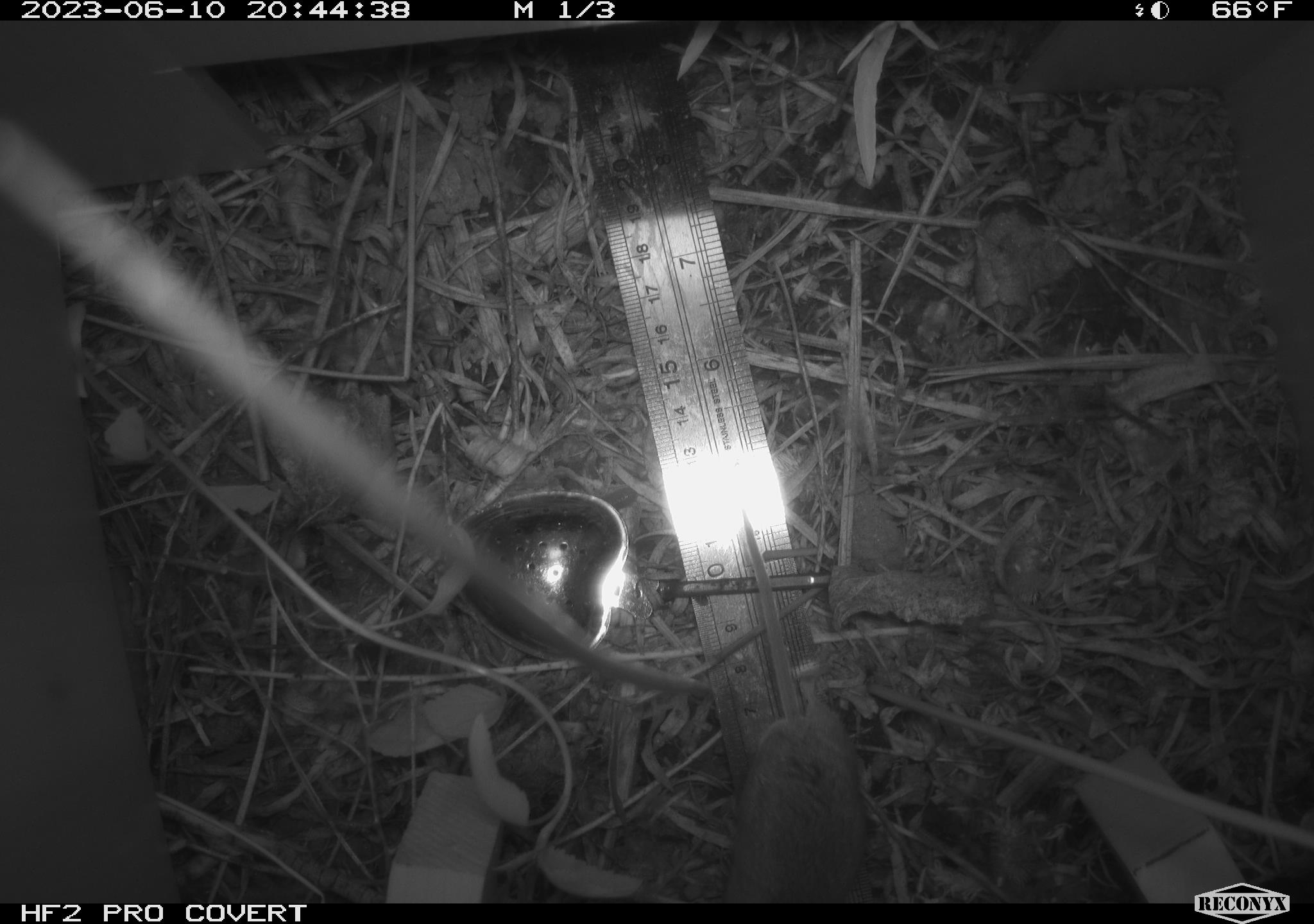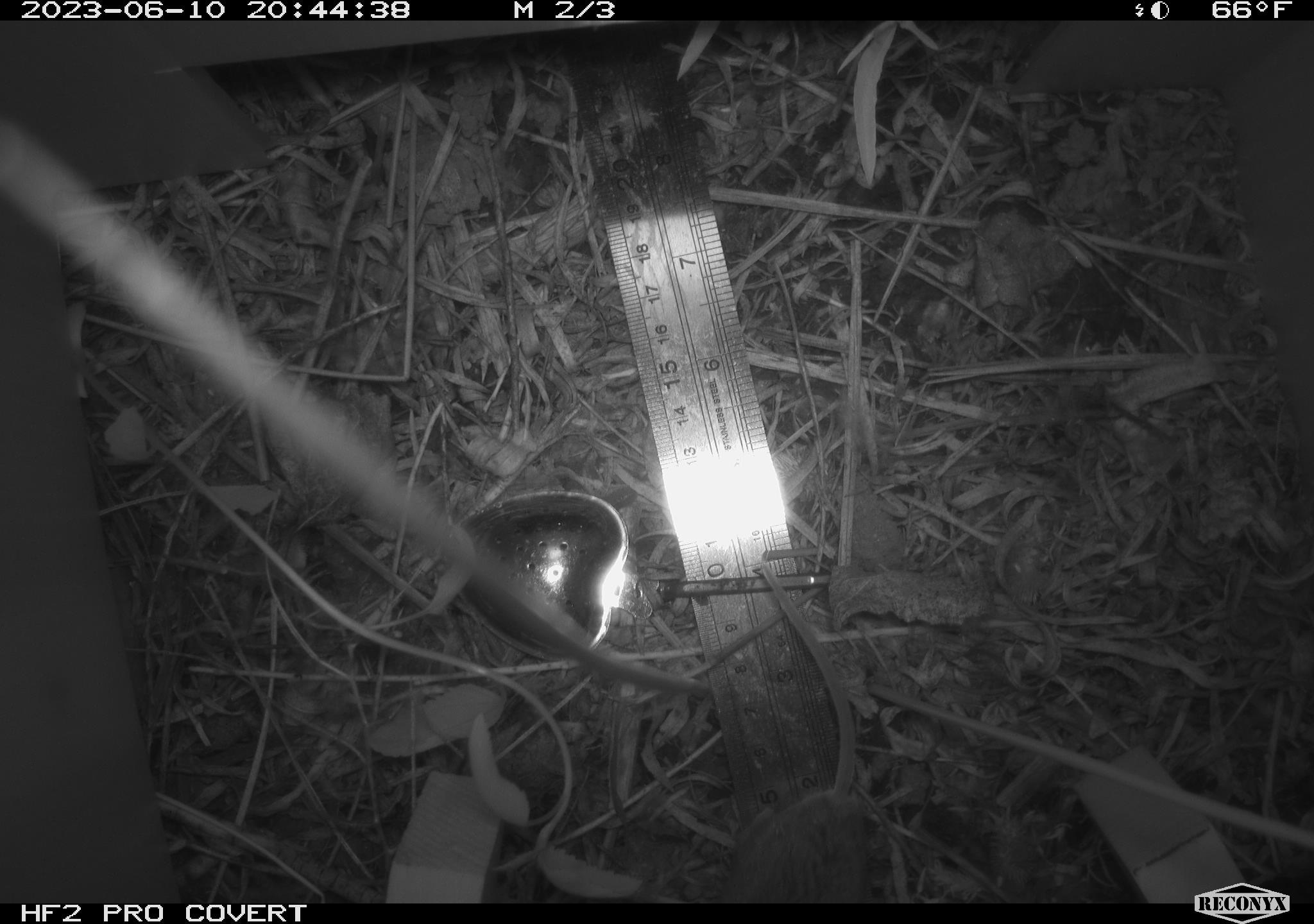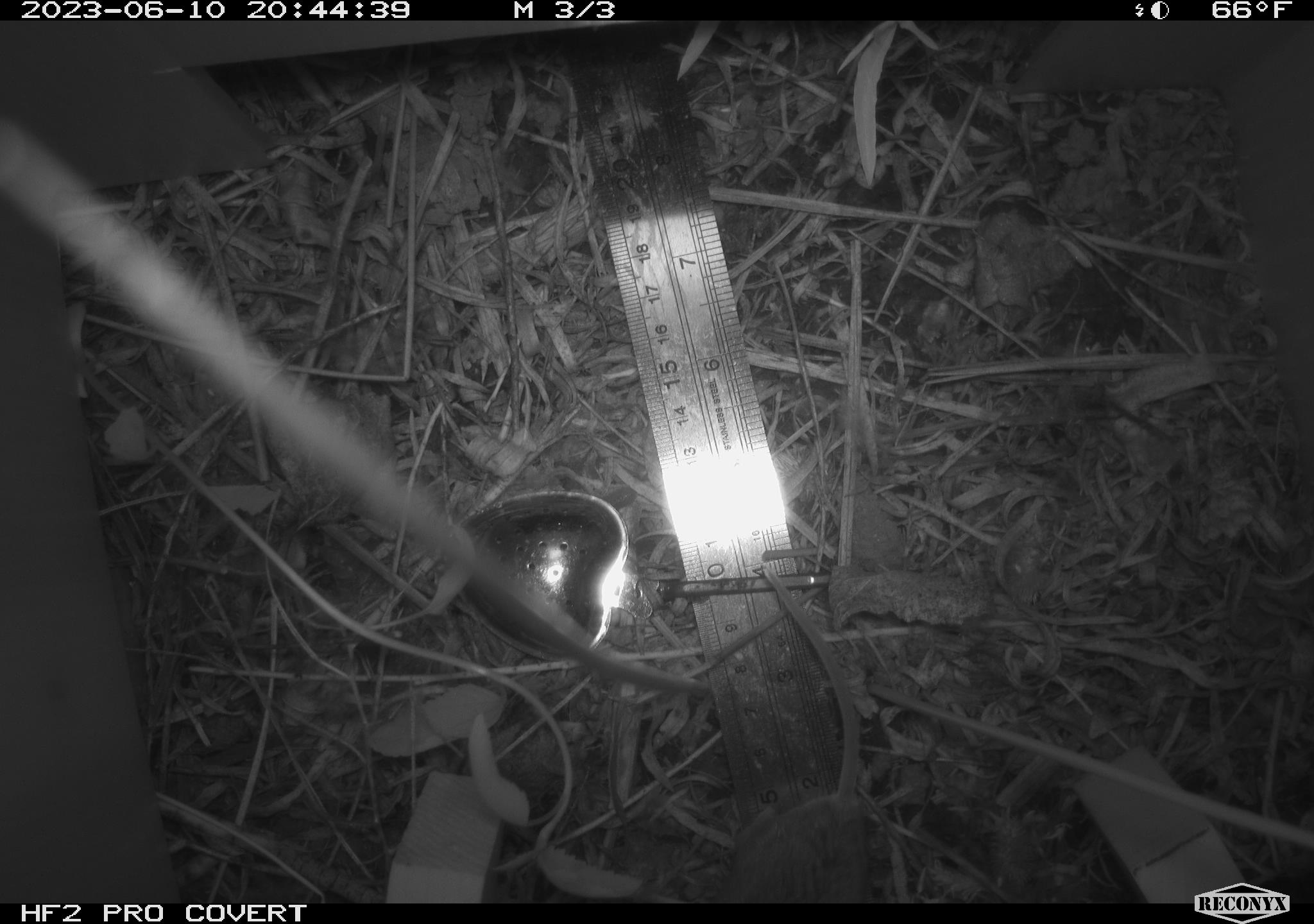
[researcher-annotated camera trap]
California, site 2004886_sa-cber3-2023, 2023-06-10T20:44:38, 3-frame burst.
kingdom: Animalia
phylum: Chordata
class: Mammalia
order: Rodentia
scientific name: Rodentia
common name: mouse species